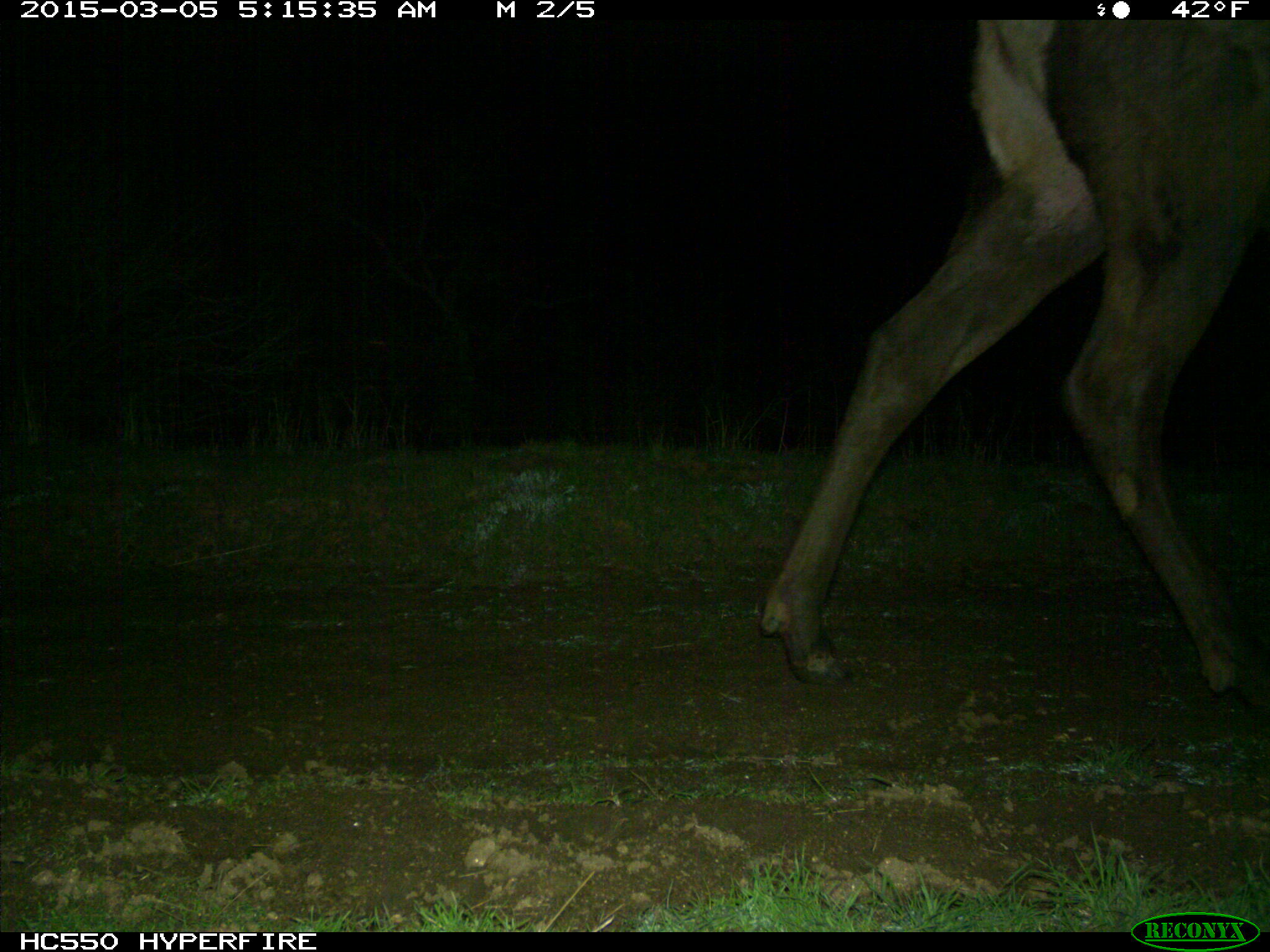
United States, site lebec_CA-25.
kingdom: Animalia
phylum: Chordata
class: Mammalia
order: Artiodactyla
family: Cervidae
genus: Cervus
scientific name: Cervus canadensis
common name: elk